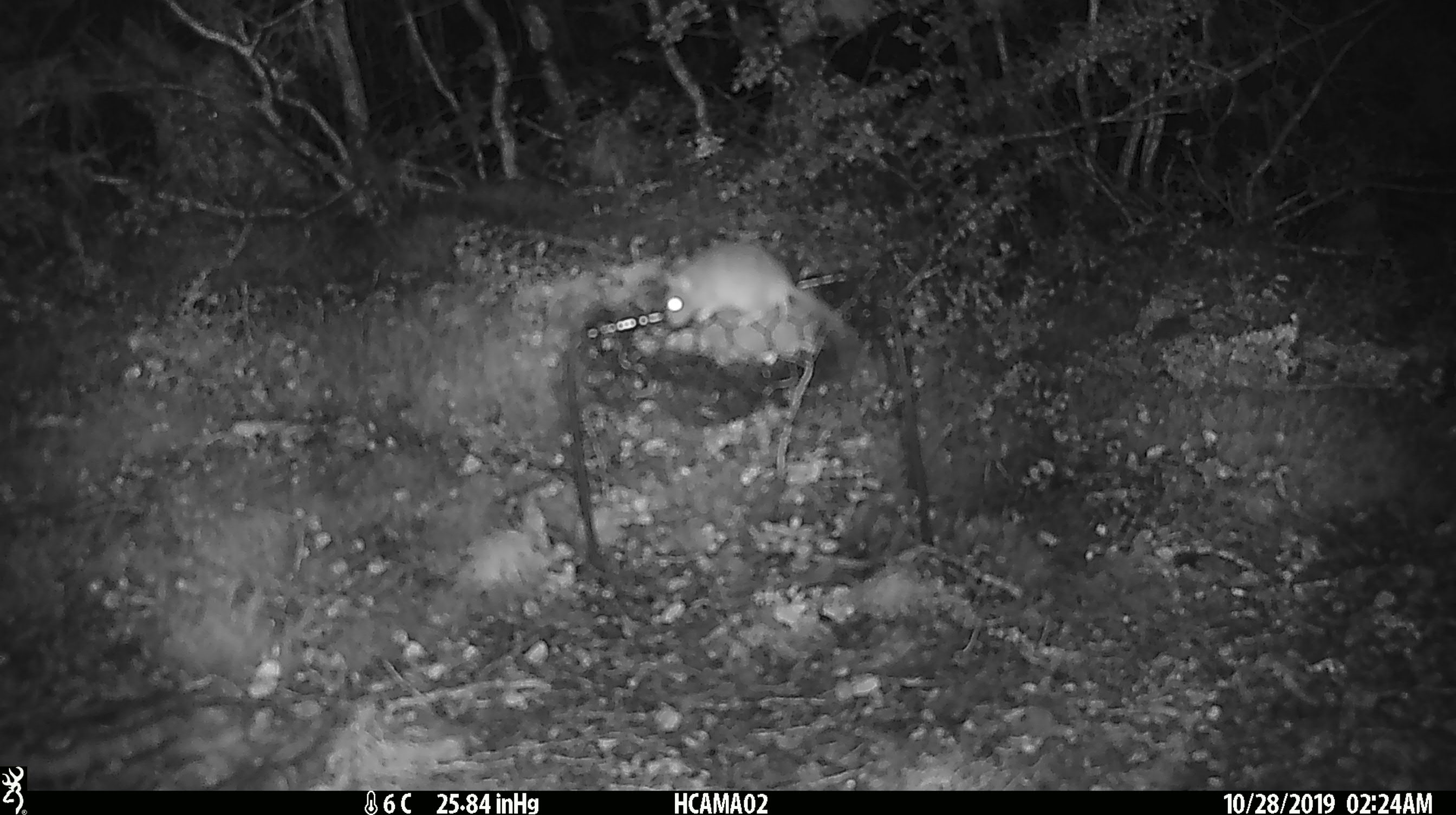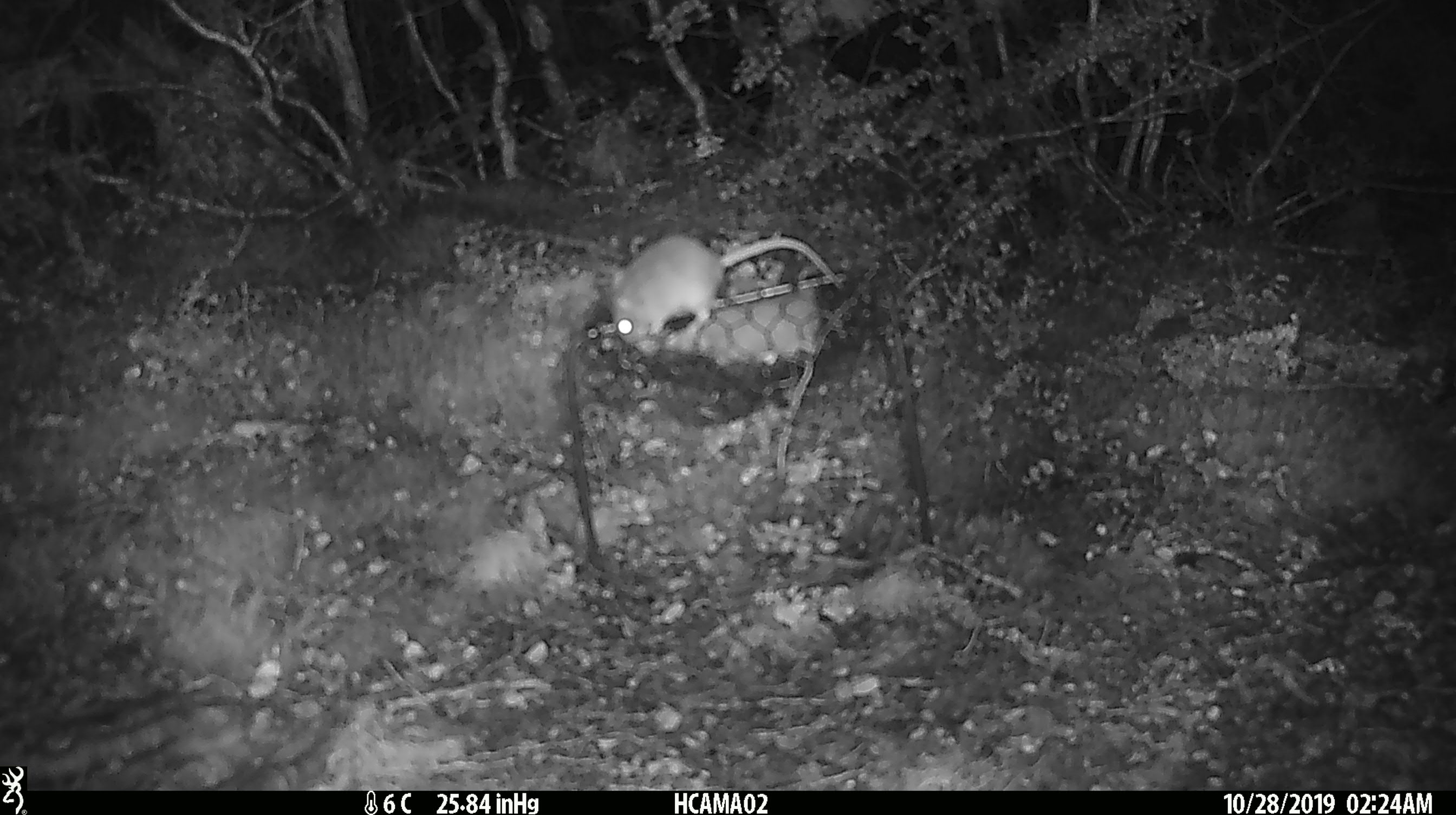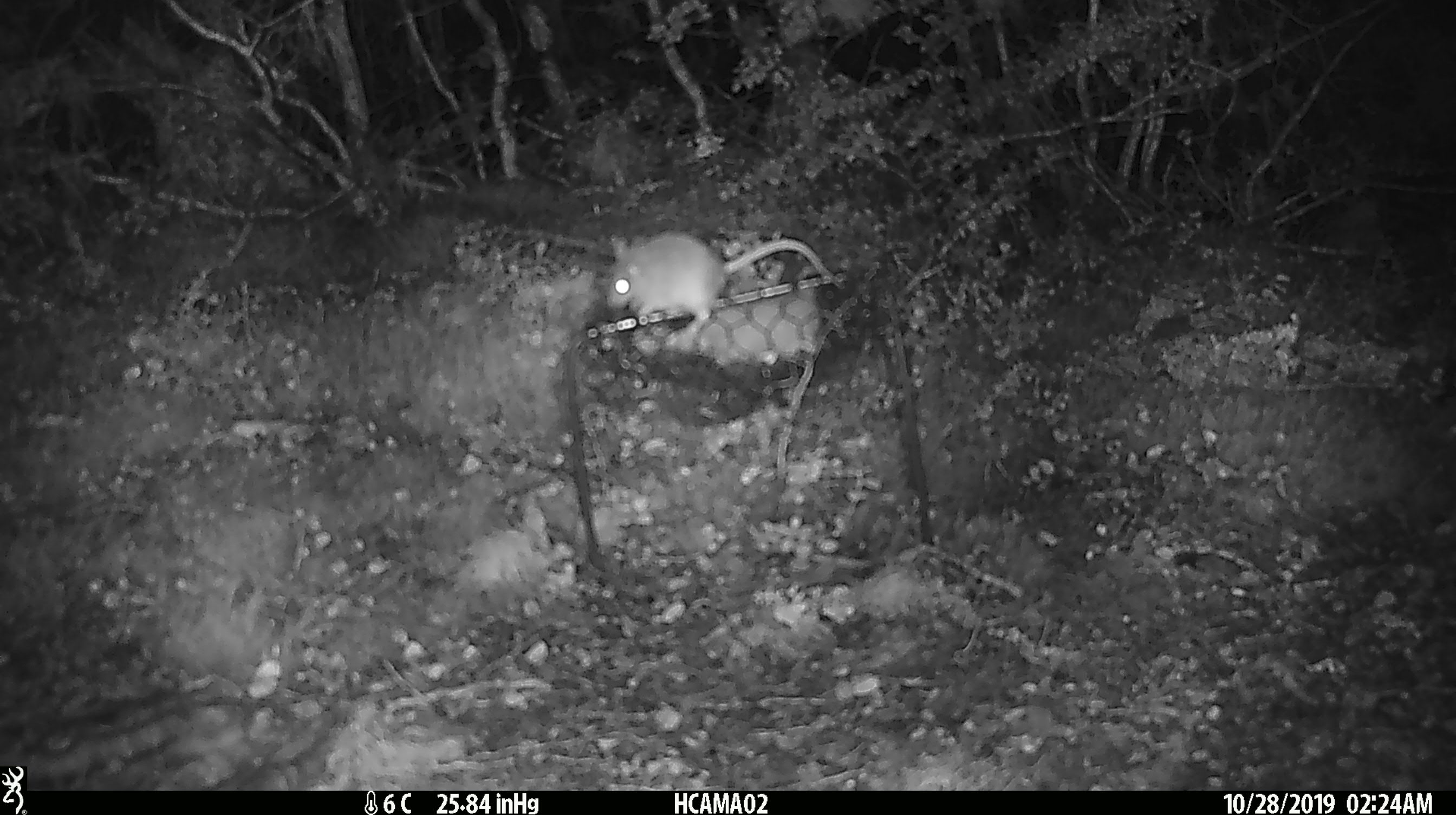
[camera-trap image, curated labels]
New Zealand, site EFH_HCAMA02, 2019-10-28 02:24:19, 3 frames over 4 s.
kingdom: Animalia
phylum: Chordata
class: Mammalia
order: Rodentia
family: Muridae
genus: Mus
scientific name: Mus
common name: mouse